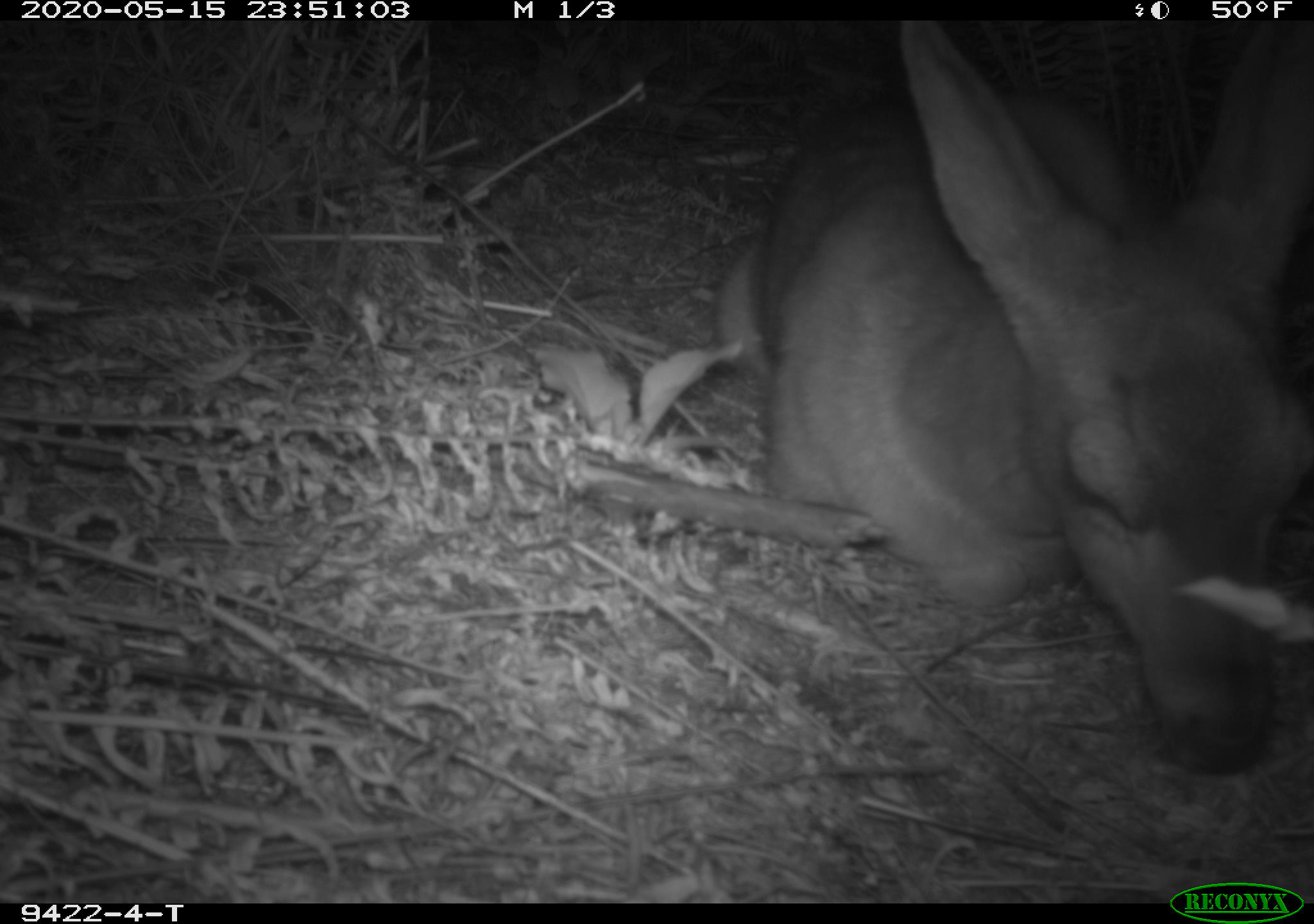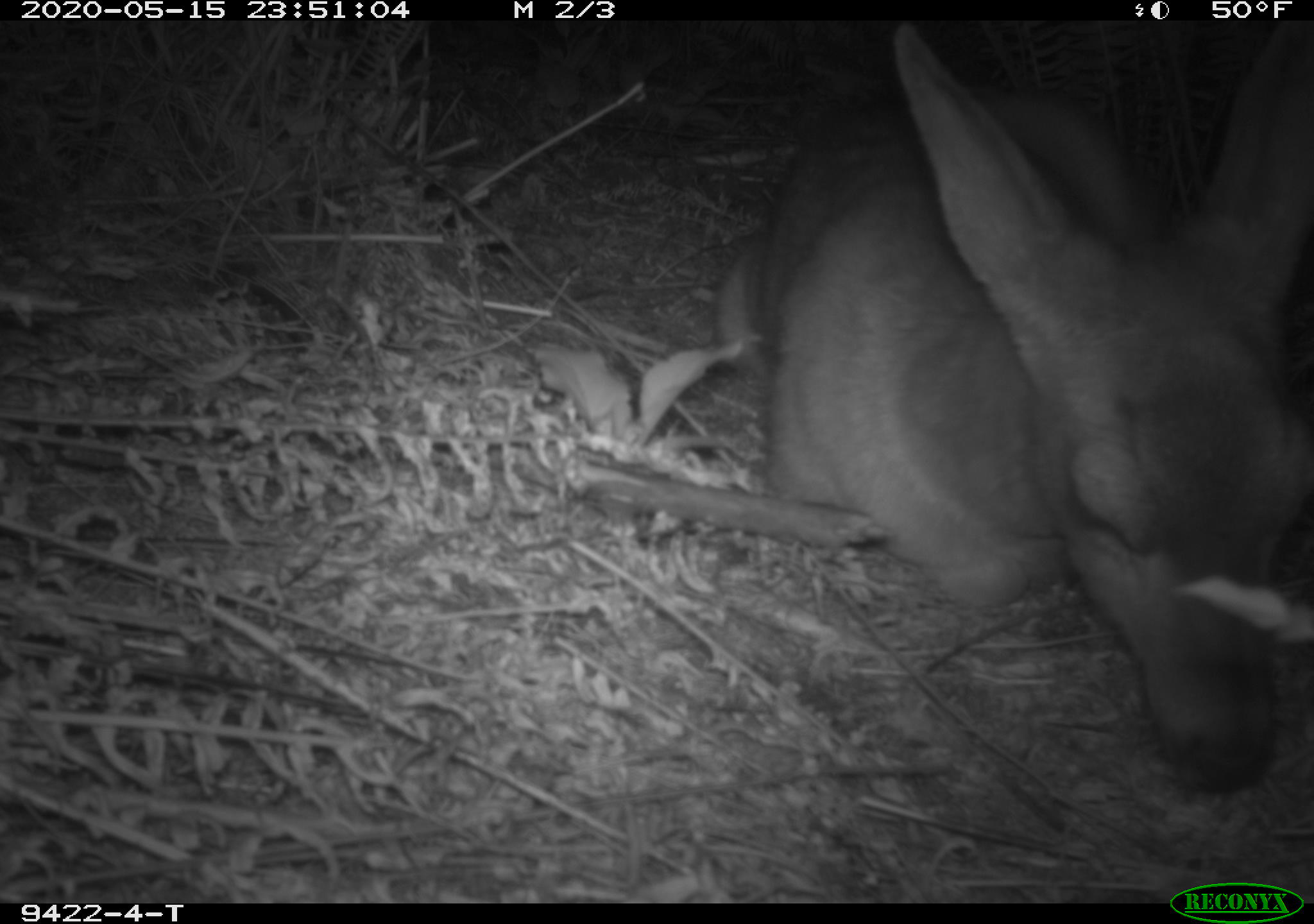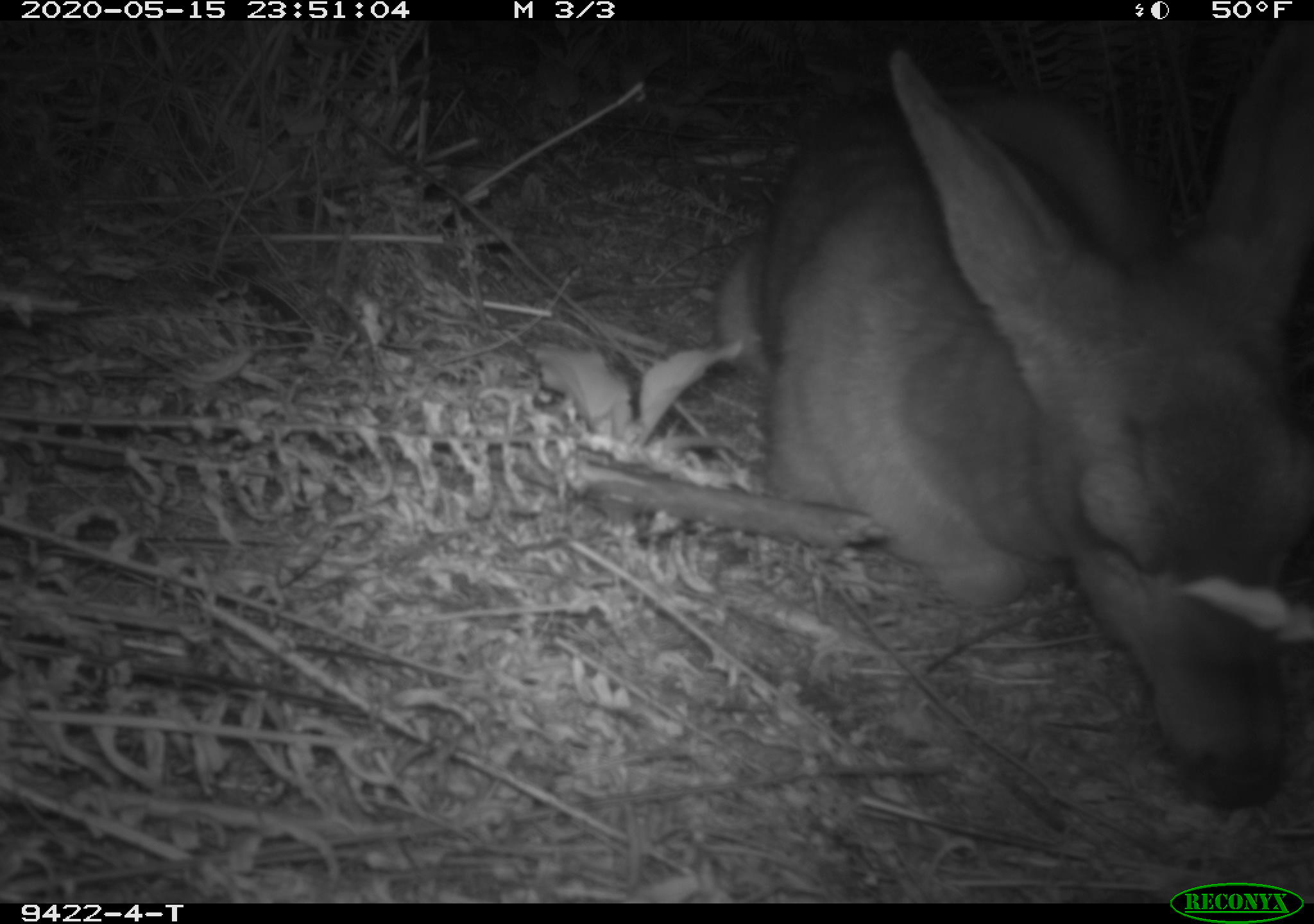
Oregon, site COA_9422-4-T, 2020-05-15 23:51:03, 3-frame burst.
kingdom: Animalia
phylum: Chordata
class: Mammalia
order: Artiodactyla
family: Cervidae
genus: Odocoileus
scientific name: Odocoileus hemionus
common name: black-tailed deer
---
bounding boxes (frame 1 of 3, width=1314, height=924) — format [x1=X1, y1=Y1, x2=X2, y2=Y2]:
black-tailed deer: [x1=710, y1=37, x2=1309, y2=779]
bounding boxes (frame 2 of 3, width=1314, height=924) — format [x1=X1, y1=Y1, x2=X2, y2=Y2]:
black-tailed deer: [x1=706, y1=22, x2=1307, y2=805]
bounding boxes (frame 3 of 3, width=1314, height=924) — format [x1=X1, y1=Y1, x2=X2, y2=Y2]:
black-tailed deer: [x1=698, y1=31, x2=1307, y2=818]